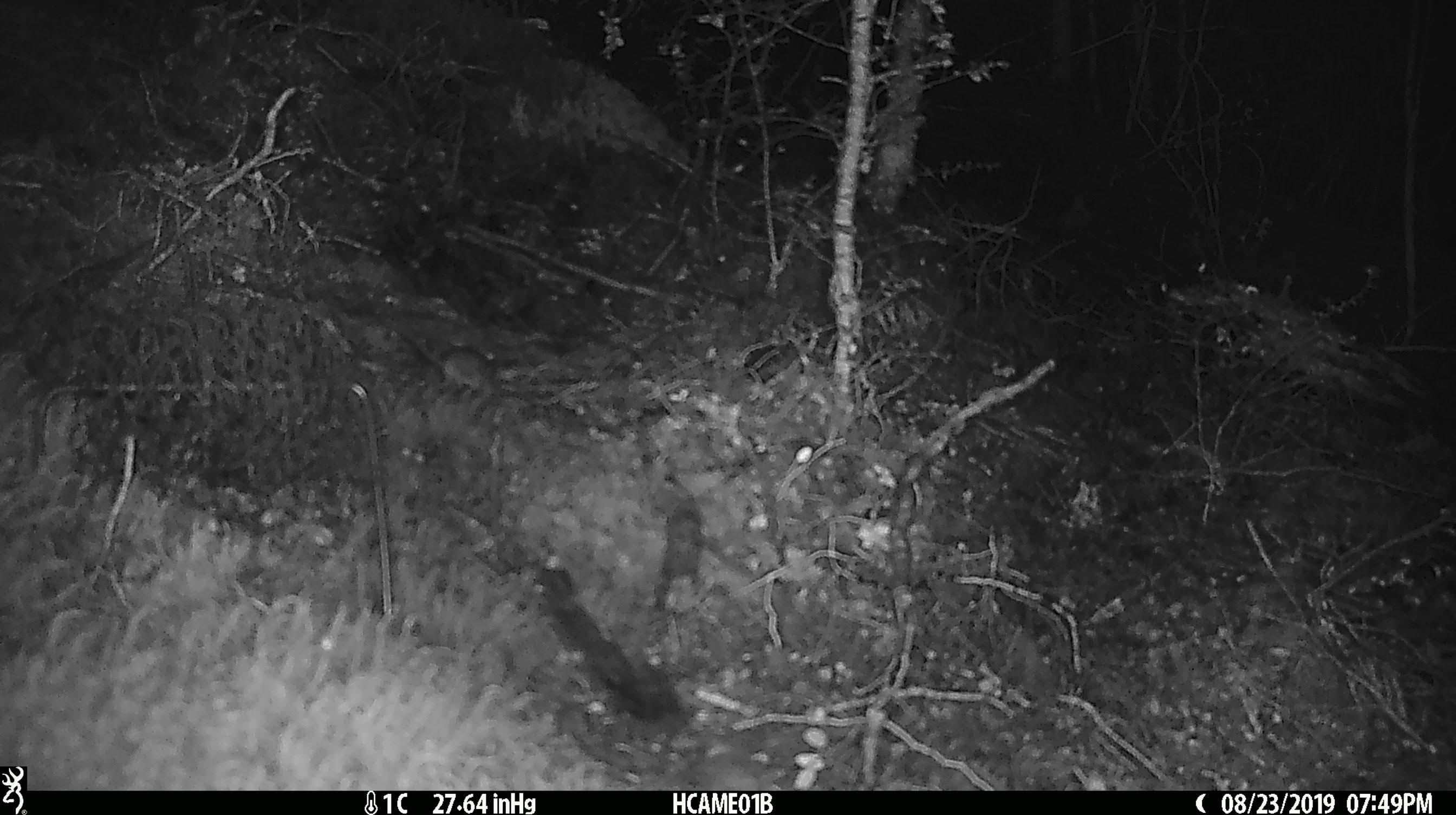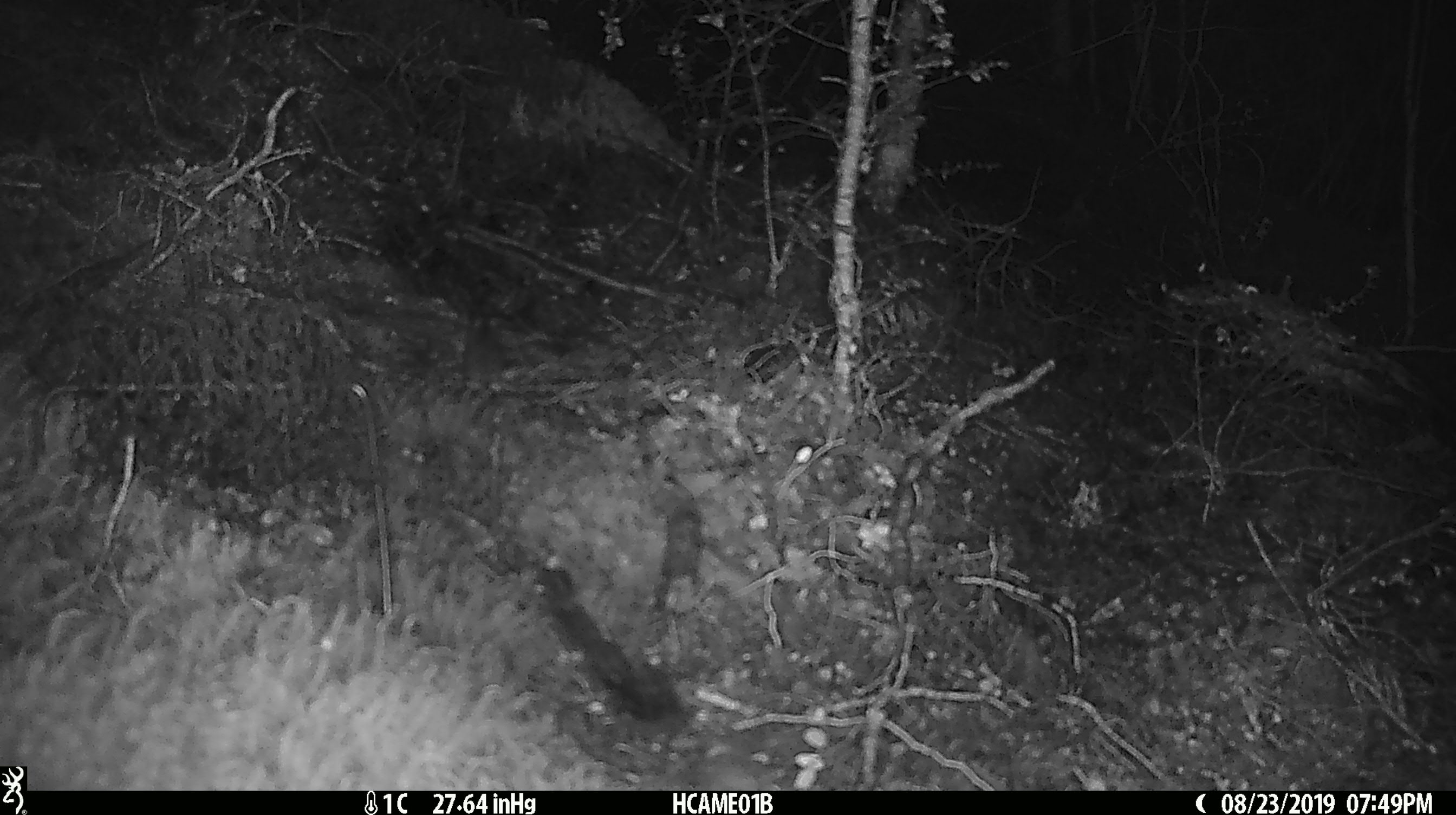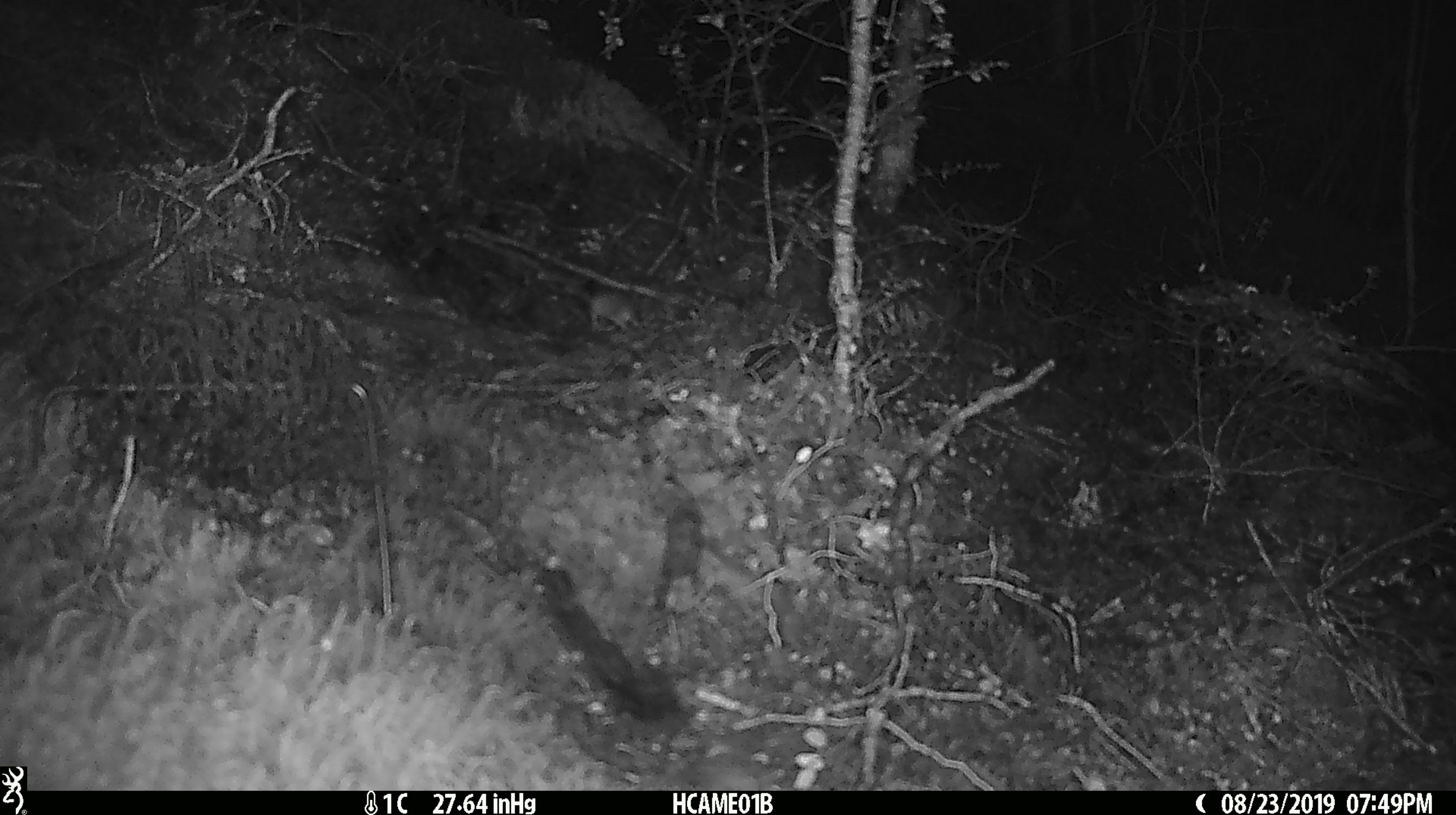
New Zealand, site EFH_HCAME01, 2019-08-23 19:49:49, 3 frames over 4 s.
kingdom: Animalia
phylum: Chordata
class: Mammalia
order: Rodentia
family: Muridae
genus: Mus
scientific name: Mus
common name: mouse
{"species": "mouse (Mus)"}